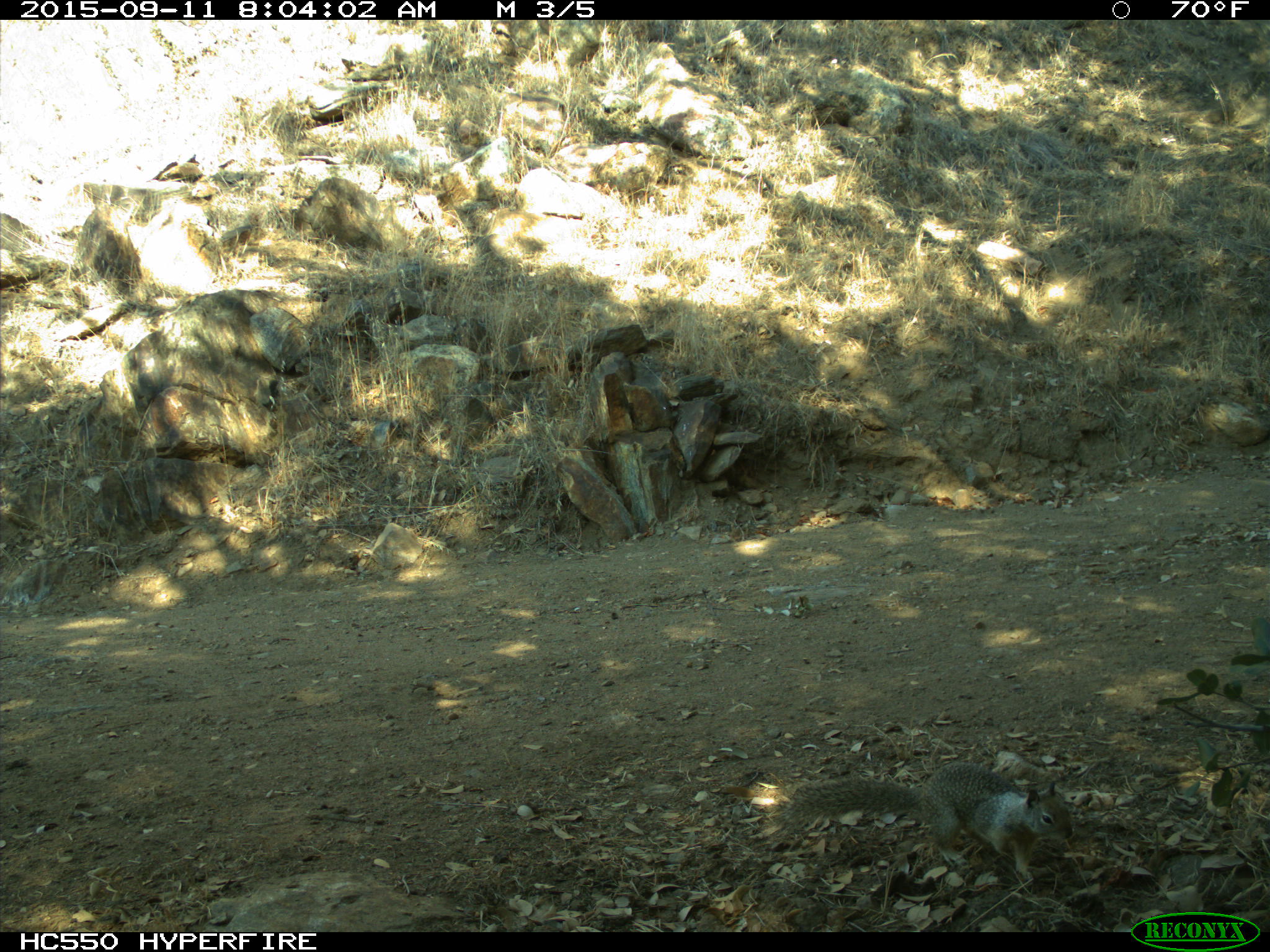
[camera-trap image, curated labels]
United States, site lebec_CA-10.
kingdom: Animalia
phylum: Chordata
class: Mammalia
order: Rodentia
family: Sciuridae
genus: Otospermophilus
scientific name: Otospermophilus beecheyi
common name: california ground squirrel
Otospermophilus beecheyi (california ground squirrel).